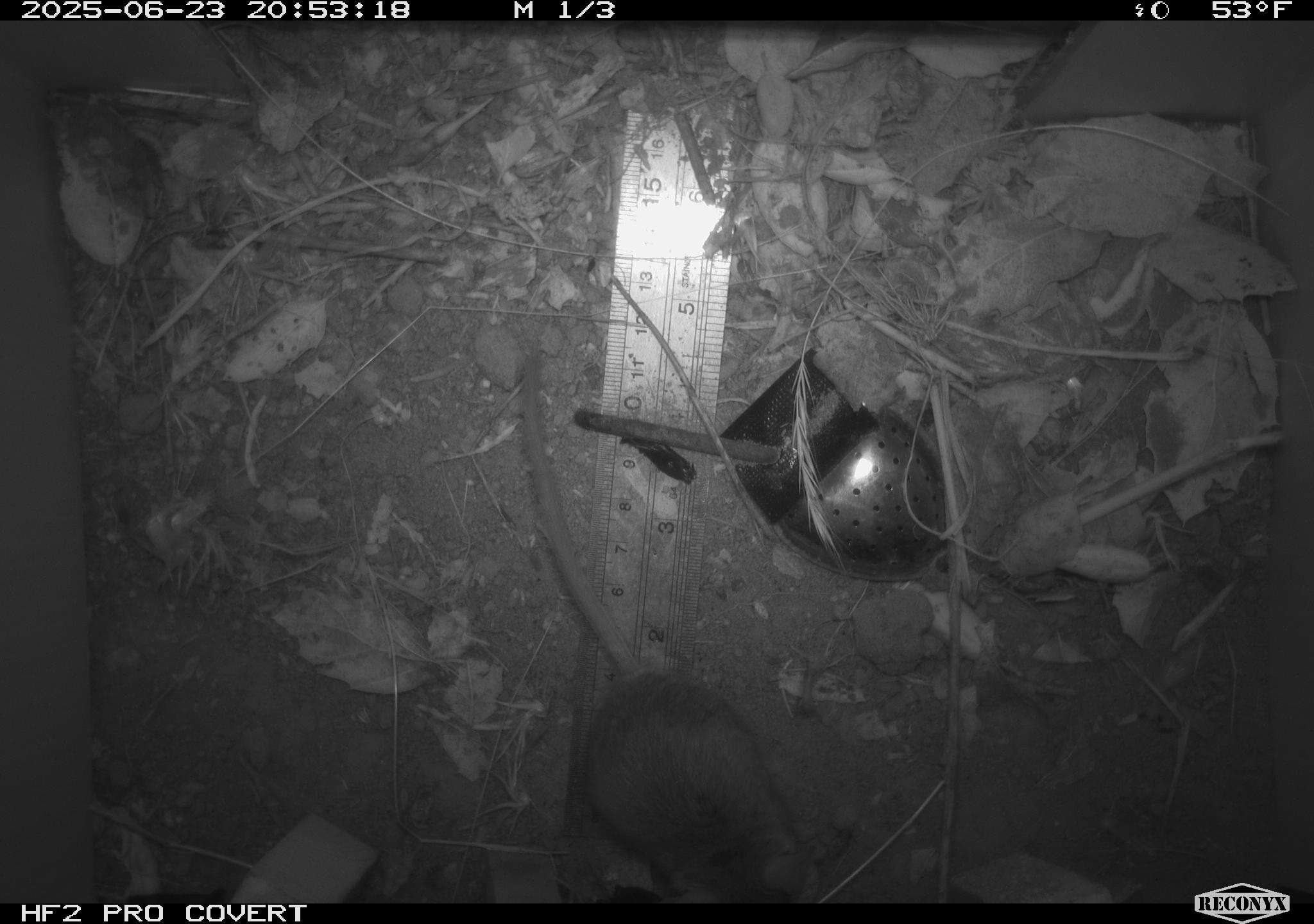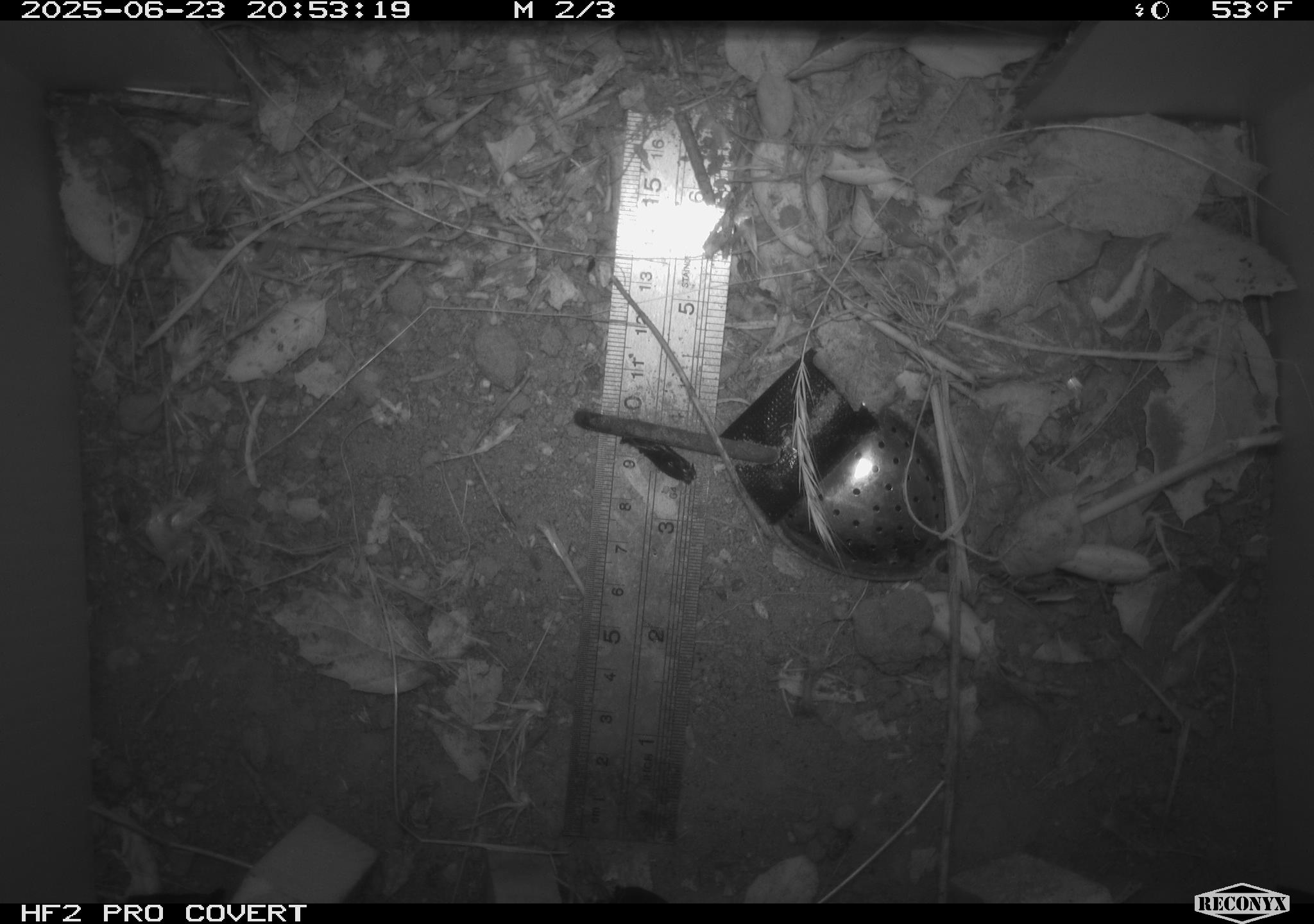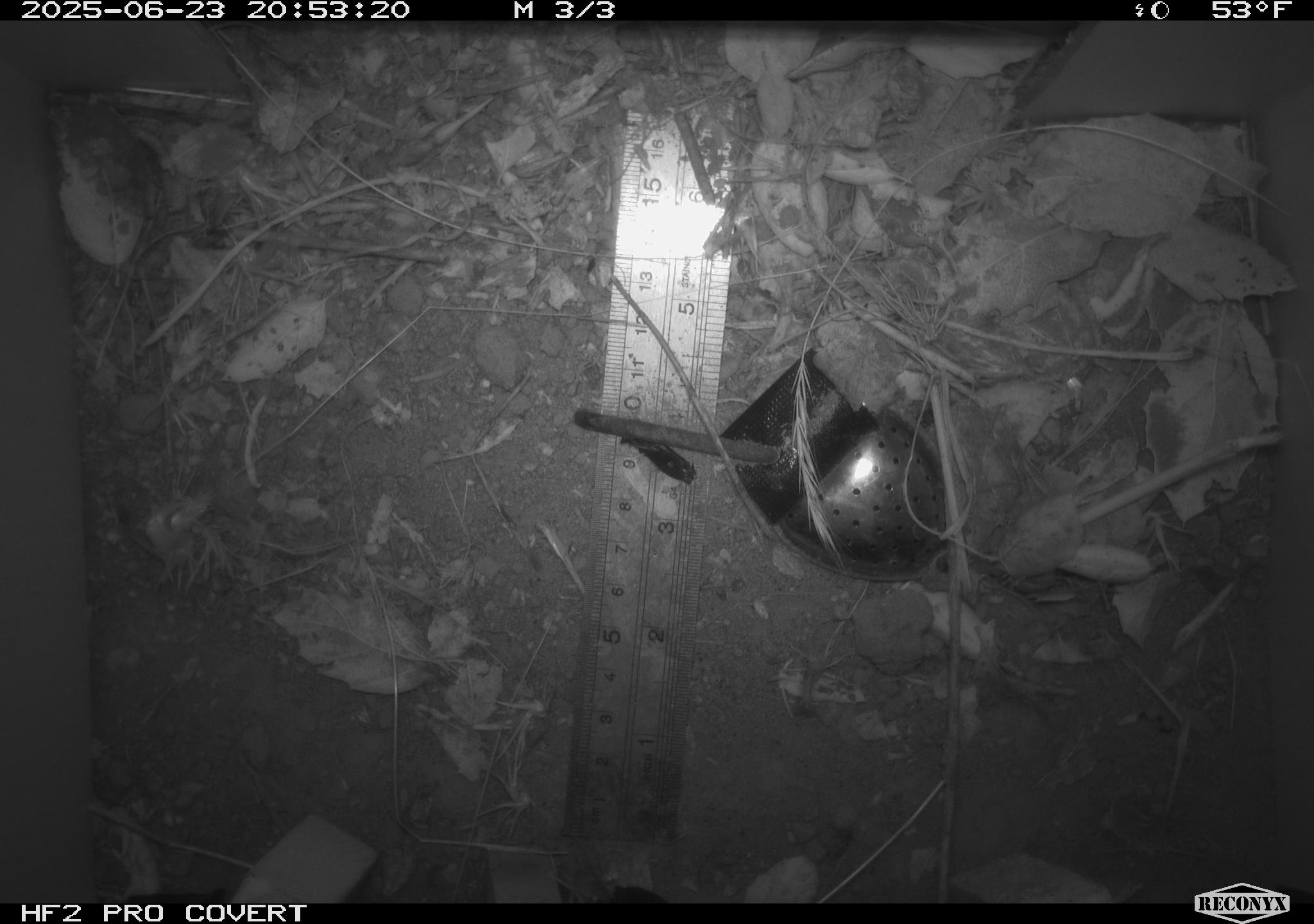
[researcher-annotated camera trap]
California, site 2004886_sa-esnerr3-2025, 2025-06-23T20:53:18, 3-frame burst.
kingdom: Animalia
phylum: Chordata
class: Mammalia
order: Rodentia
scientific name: Rodentia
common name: rodent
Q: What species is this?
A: Rodent (Rodentia).